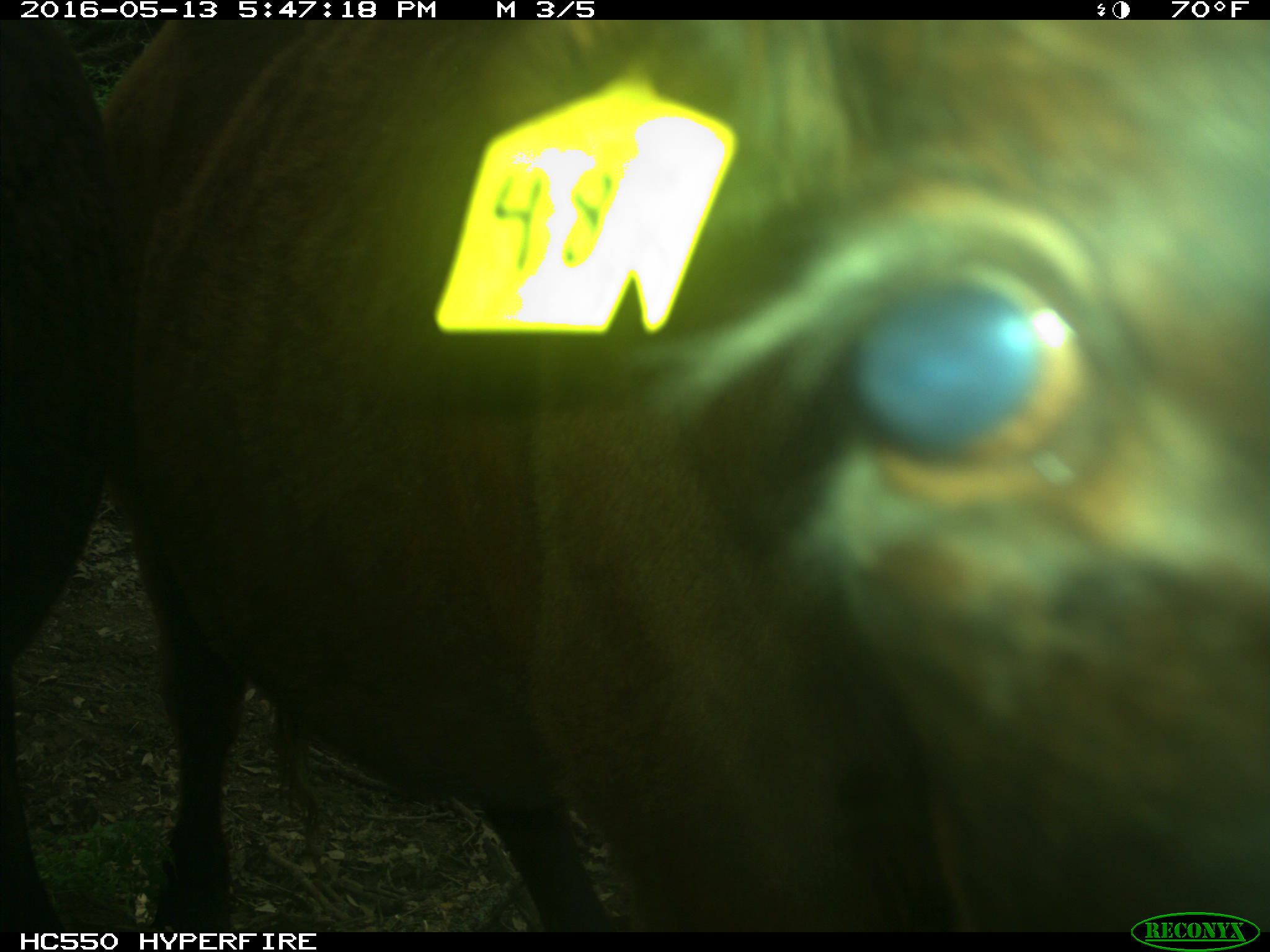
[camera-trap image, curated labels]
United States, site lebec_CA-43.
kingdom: Animalia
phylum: Chordata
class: Mammalia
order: Artiodactyla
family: Bovidae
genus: Bos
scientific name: Bos taurus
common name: domestic cow